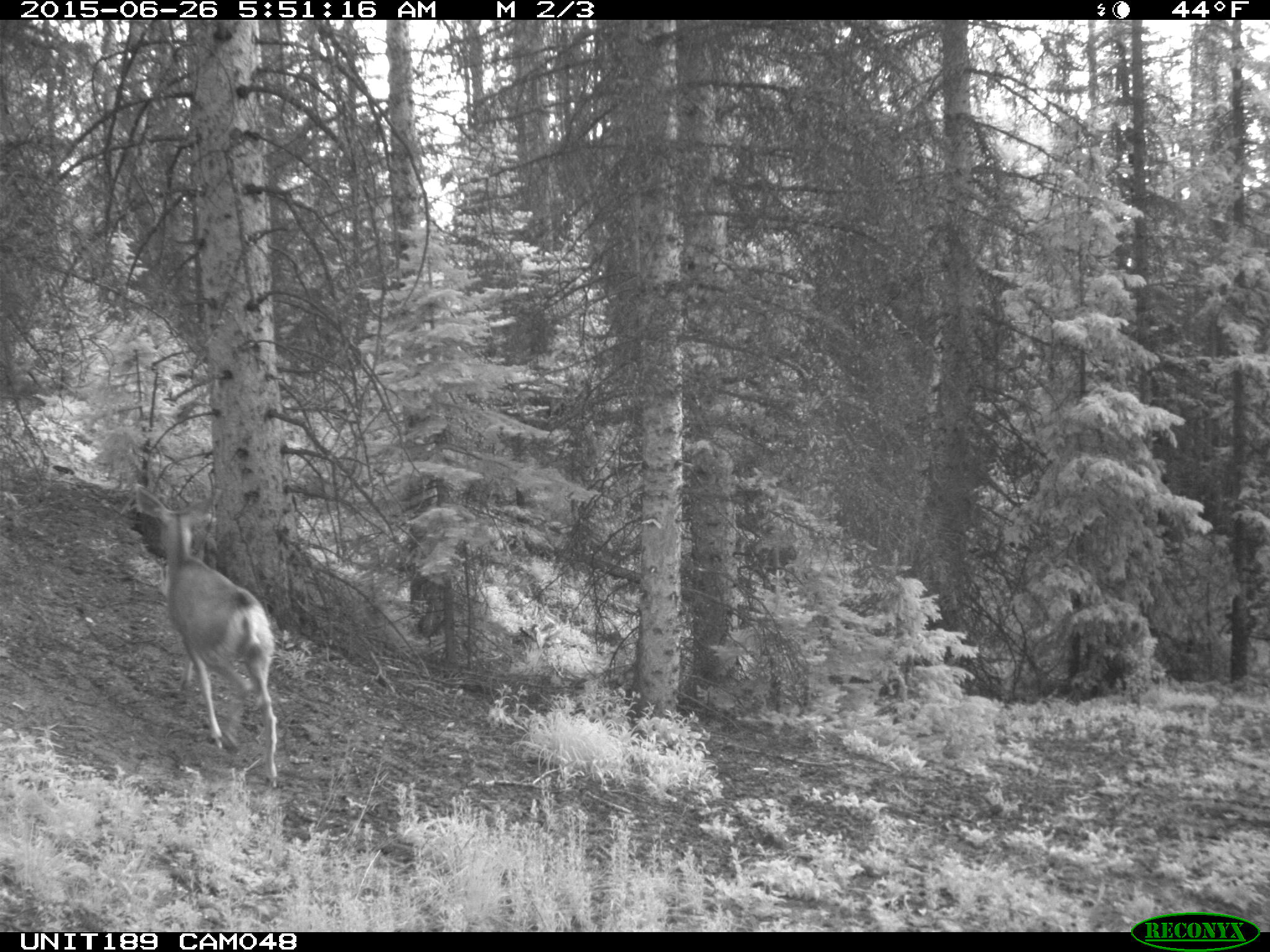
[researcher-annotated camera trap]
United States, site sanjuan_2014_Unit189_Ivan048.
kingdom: Animalia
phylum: Chordata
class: Mammalia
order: Artiodactyla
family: Cervidae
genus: Odocoileus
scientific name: Odocoileus hemionus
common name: mule deer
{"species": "Odocoileus hemionus (mule deer)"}